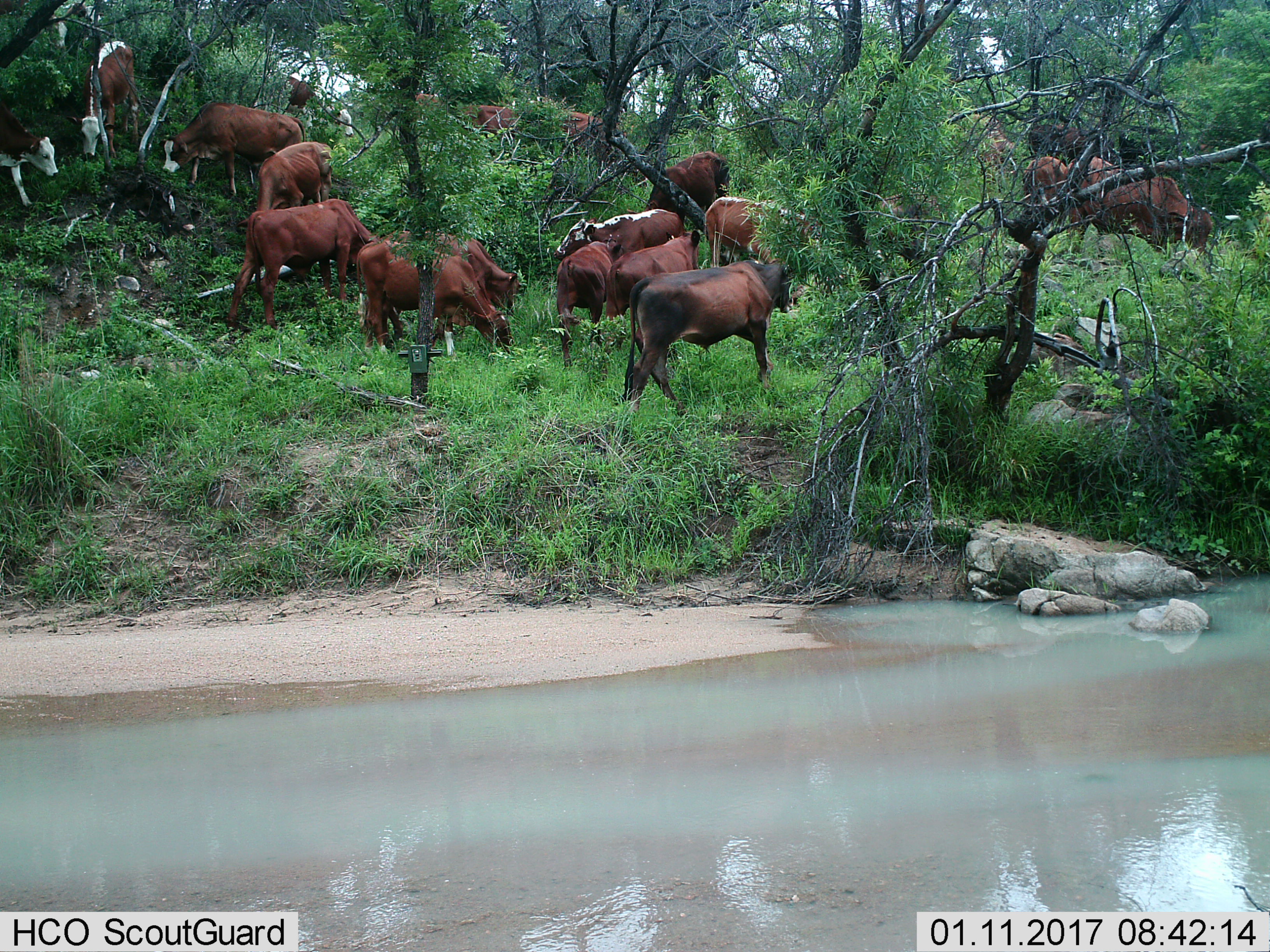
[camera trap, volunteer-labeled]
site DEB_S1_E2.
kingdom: Animalia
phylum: Chordata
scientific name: Vertebrata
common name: domestic animal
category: domesticanimal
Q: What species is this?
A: Domesticanimal (domestic animal) (Vertebrata).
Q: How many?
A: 11-50.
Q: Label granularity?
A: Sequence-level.